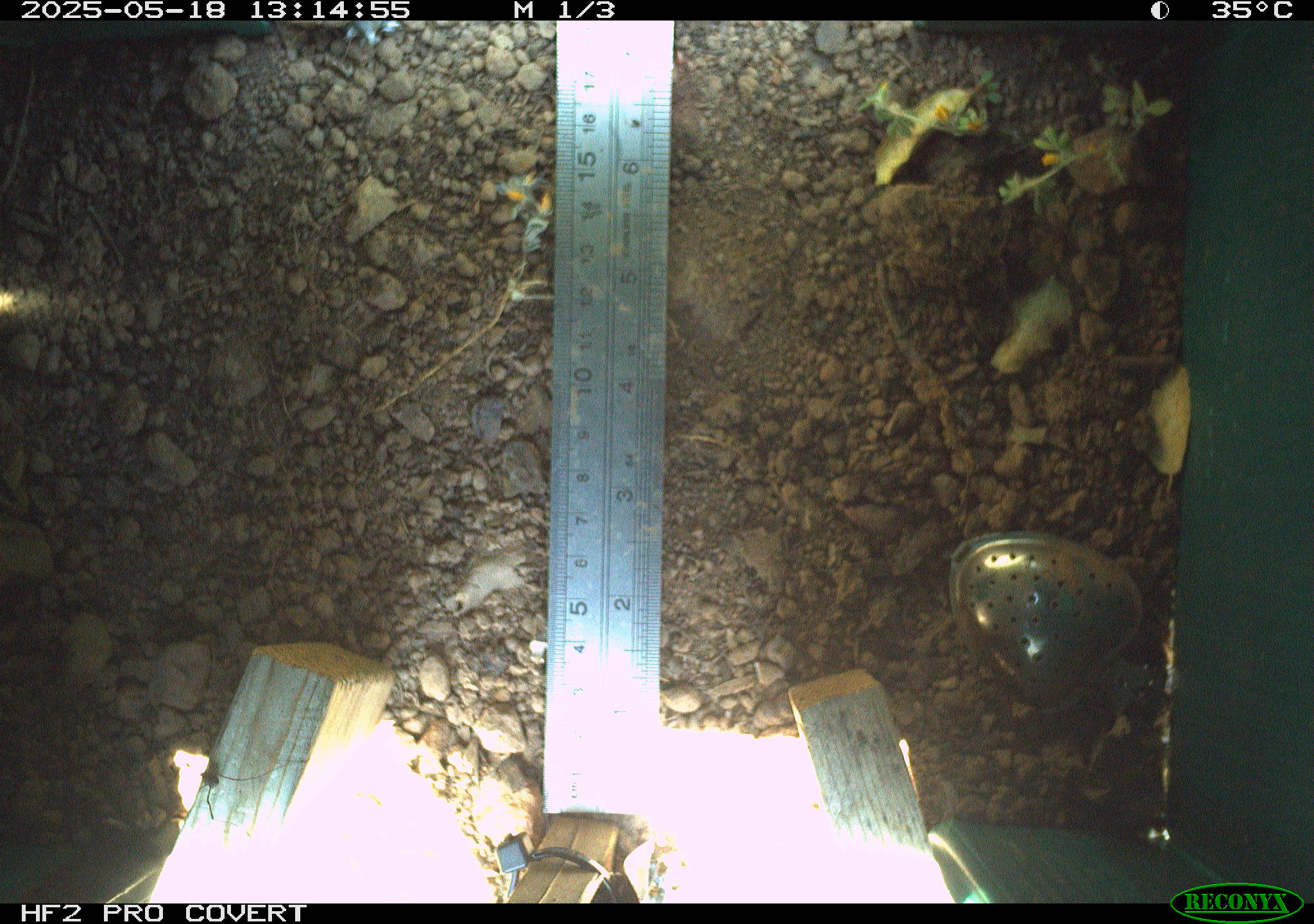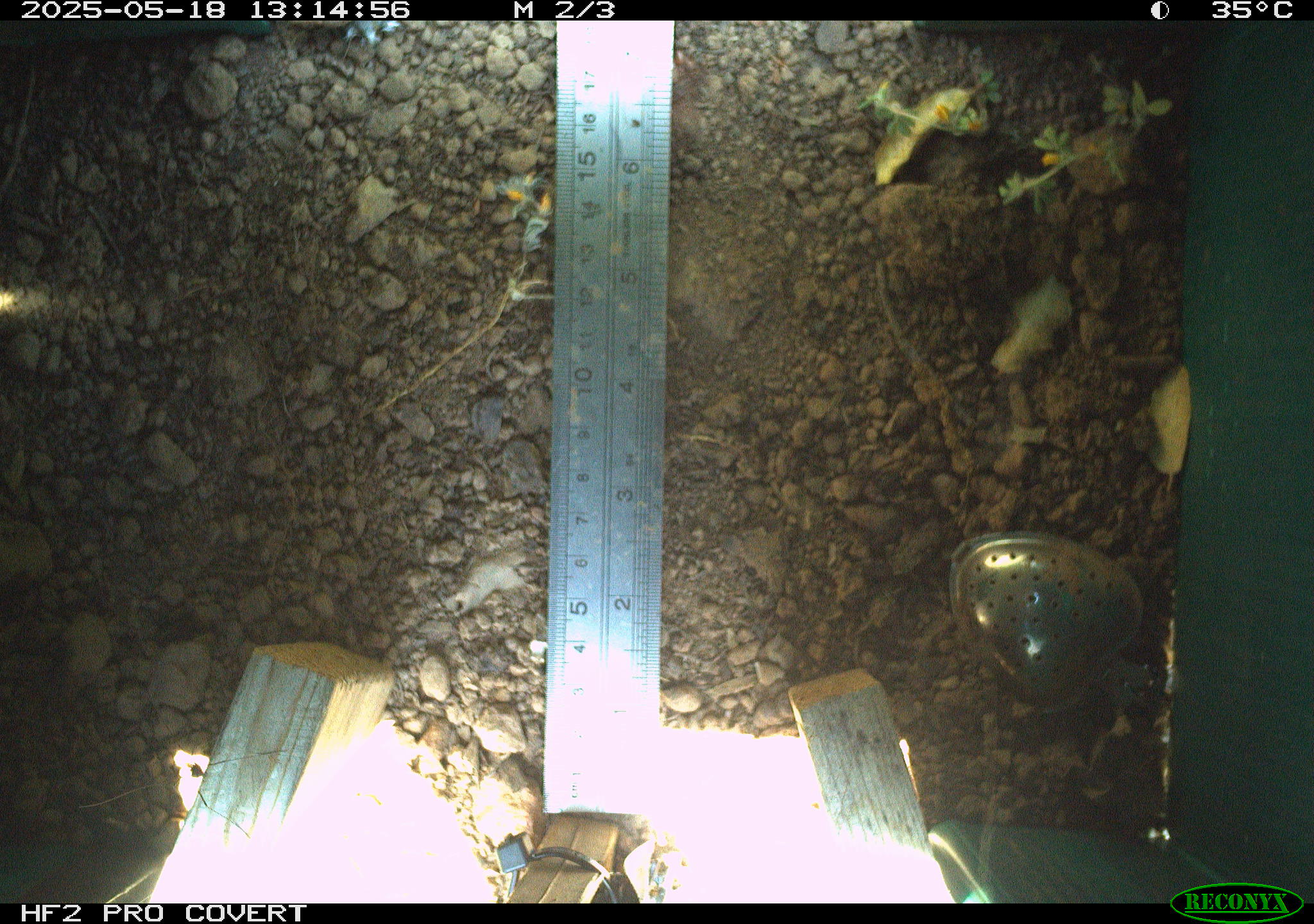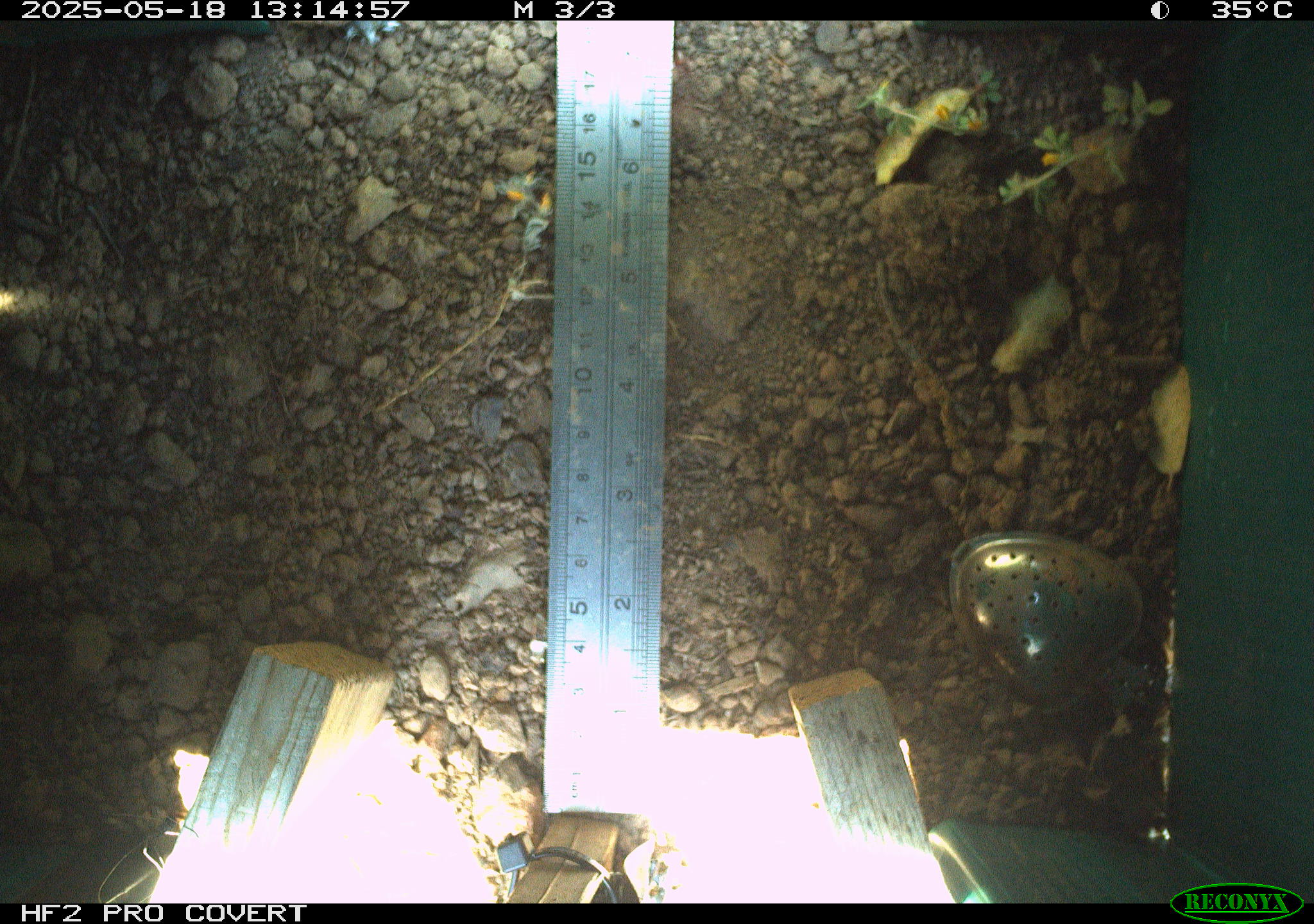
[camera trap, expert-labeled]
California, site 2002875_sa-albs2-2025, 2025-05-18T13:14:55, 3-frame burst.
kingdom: Animalia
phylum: Arthropoda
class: Arachnida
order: Araneae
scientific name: Araneae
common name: spider